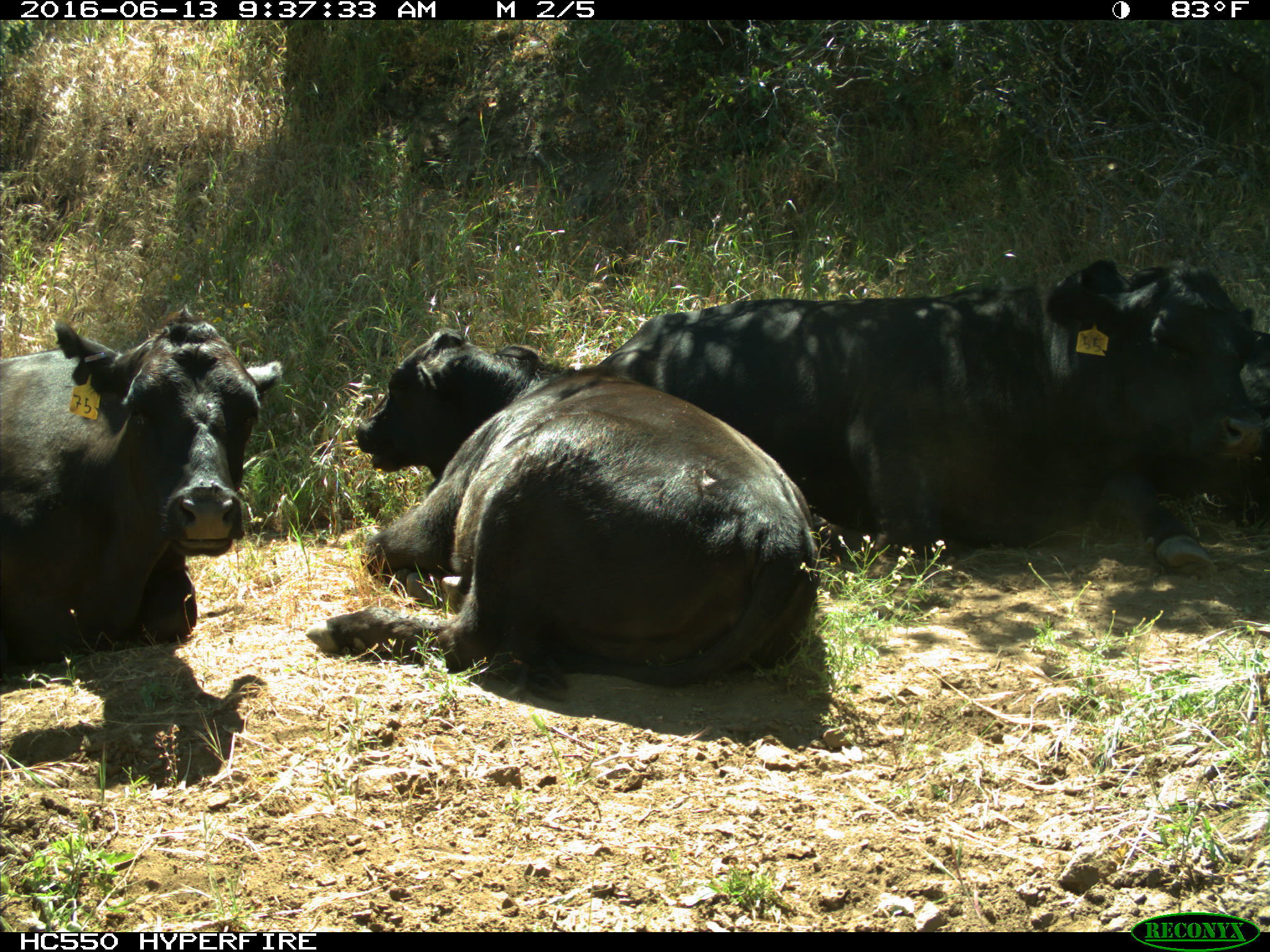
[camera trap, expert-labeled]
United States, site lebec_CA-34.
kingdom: Animalia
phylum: Chordata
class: Mammalia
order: Artiodactyla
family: Bovidae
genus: Bos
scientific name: Bos taurus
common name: domestic cow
Bos taurus (domestic cow).